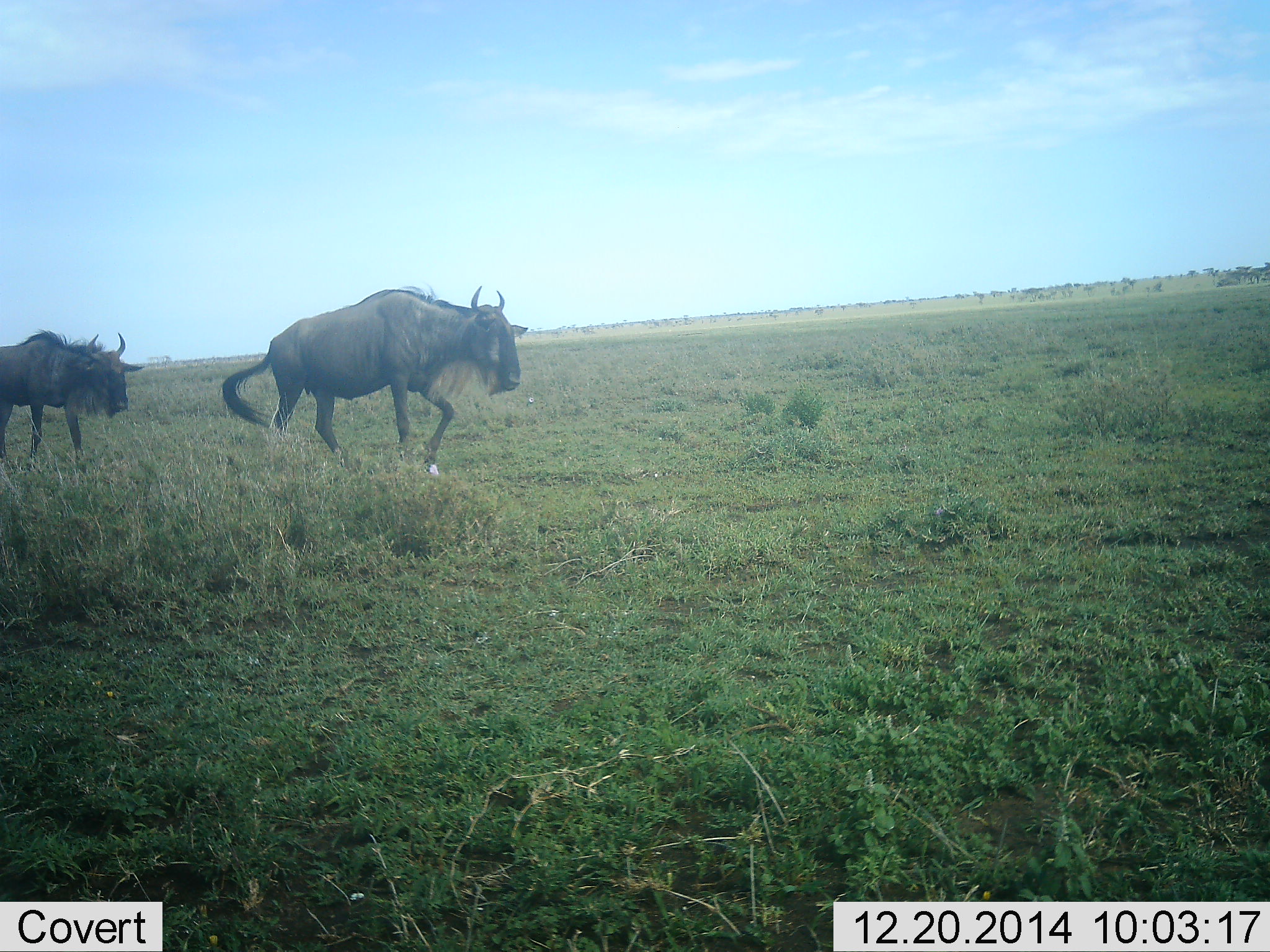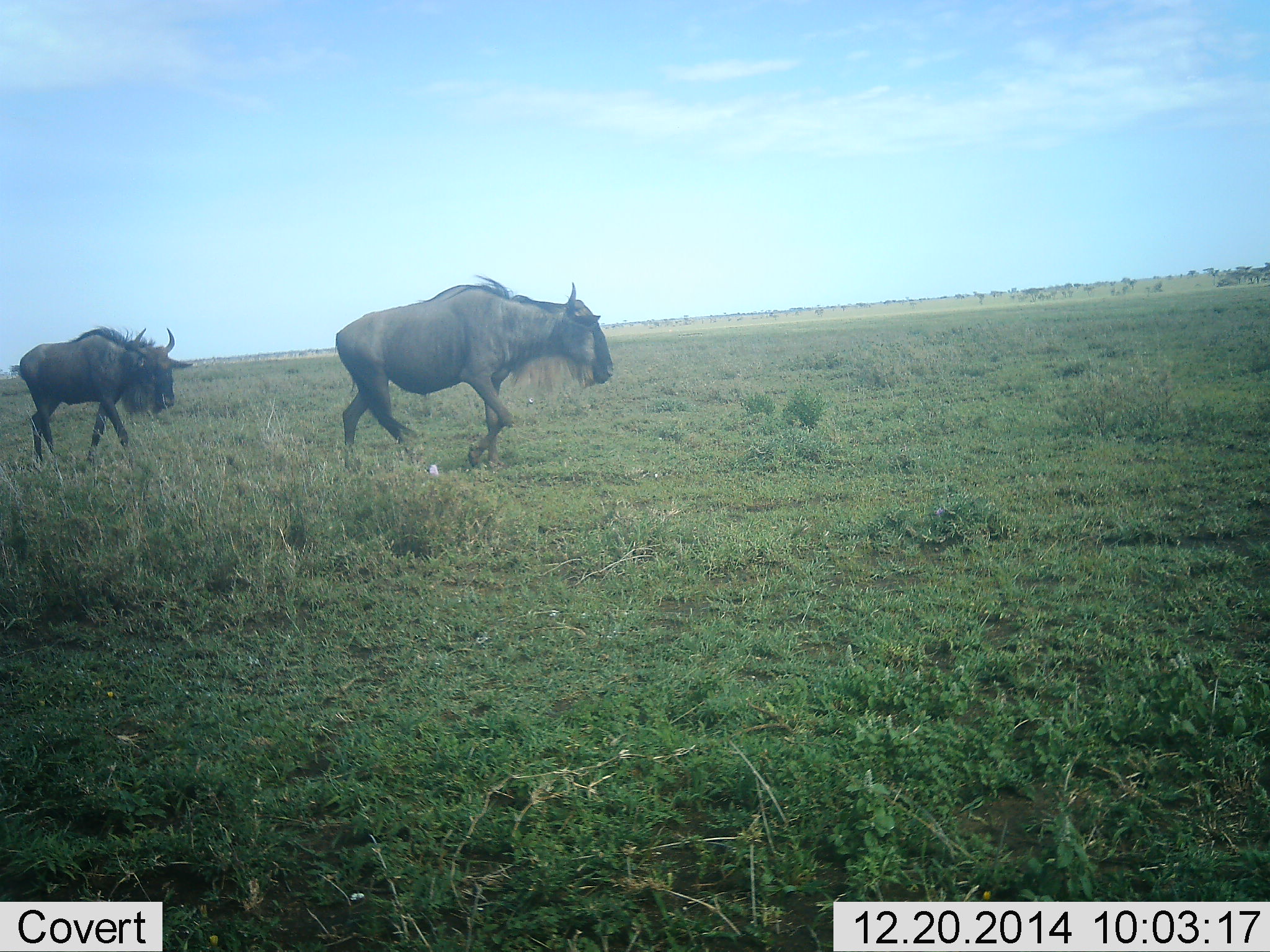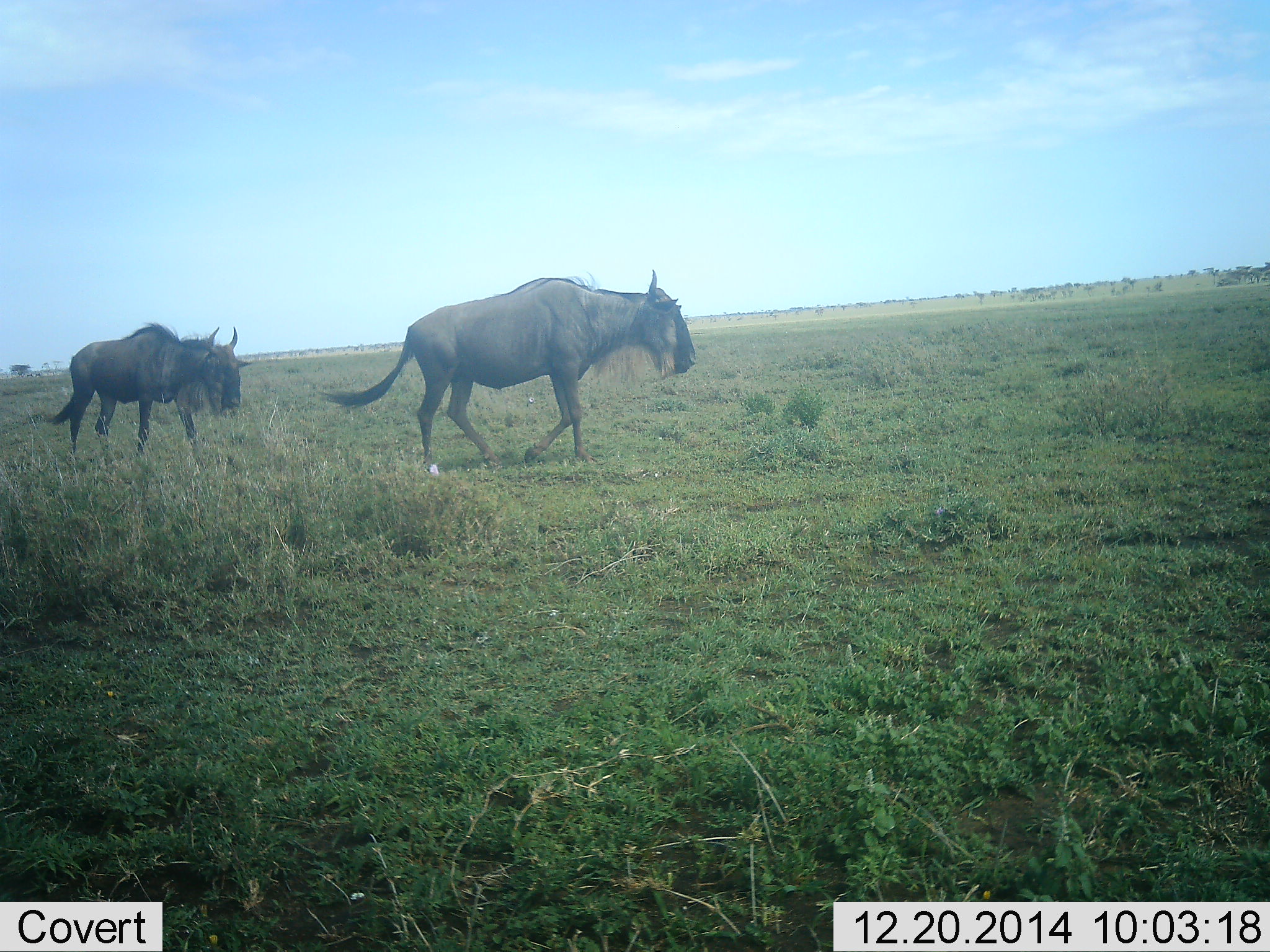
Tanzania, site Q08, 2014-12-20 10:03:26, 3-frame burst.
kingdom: Animalia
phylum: Chordata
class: Mammalia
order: Artiodactyla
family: Bovidae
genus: Connochaetes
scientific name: Connochaetes taurinus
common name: blue wildebeest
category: wildebeest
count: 2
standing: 0%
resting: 0%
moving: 100%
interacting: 0%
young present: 0%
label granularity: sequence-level